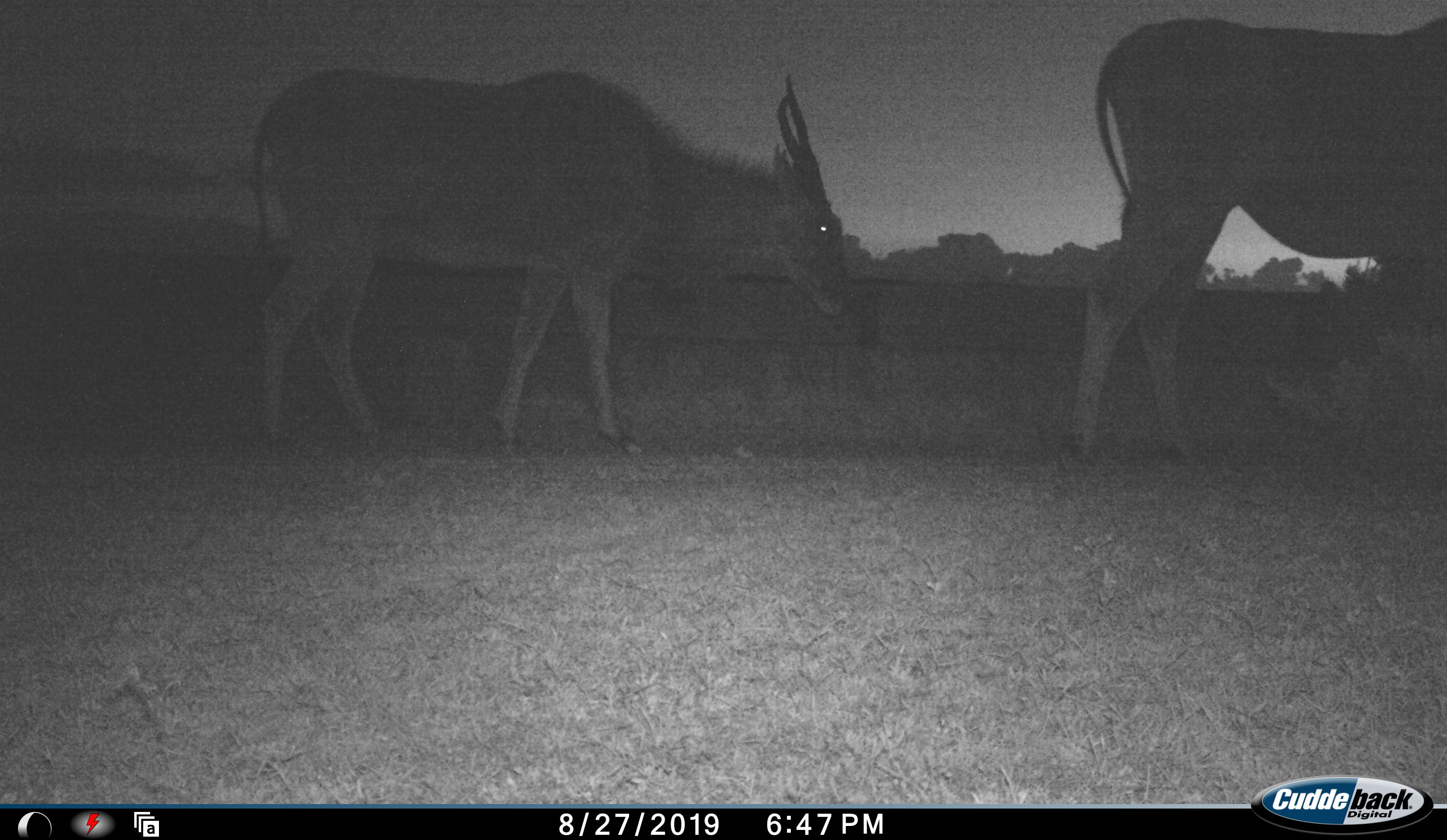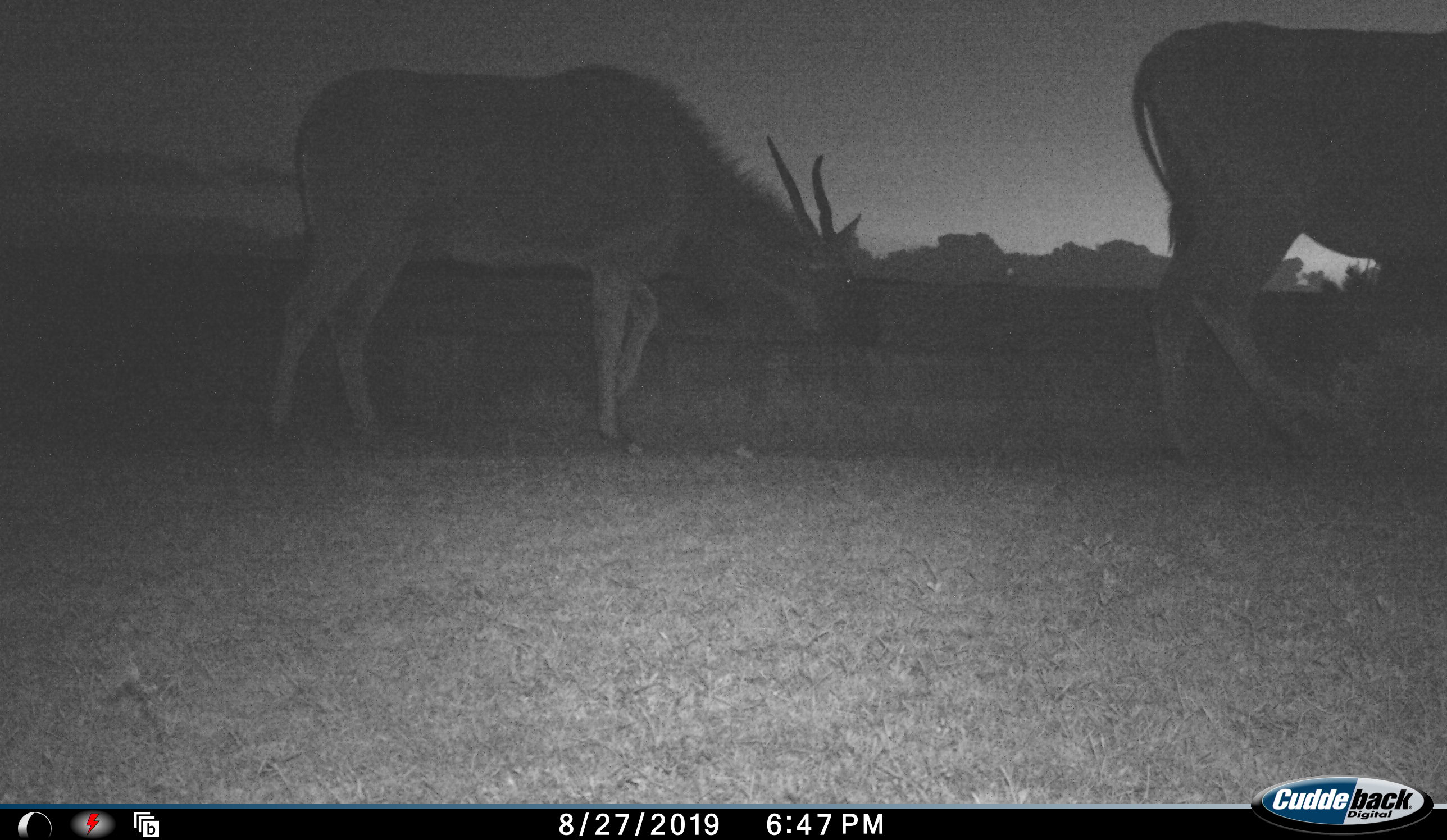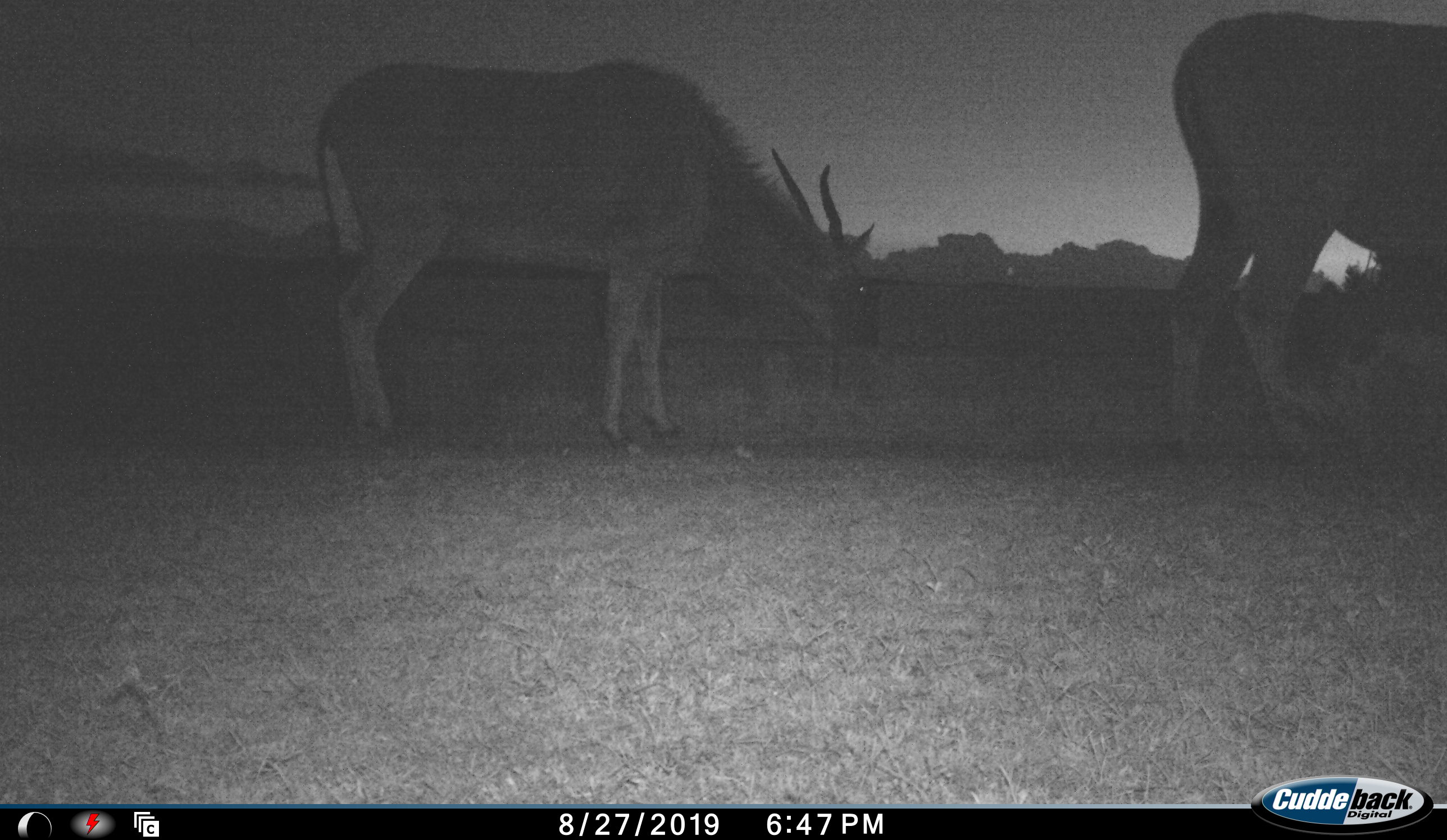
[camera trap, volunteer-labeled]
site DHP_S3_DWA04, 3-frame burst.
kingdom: Animalia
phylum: Chordata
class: Mammalia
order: Artiodactyla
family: Bovidae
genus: Tragelaphus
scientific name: Tragelaphus oryx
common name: eland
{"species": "eland (Tragelaphus oryx)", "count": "2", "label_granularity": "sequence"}